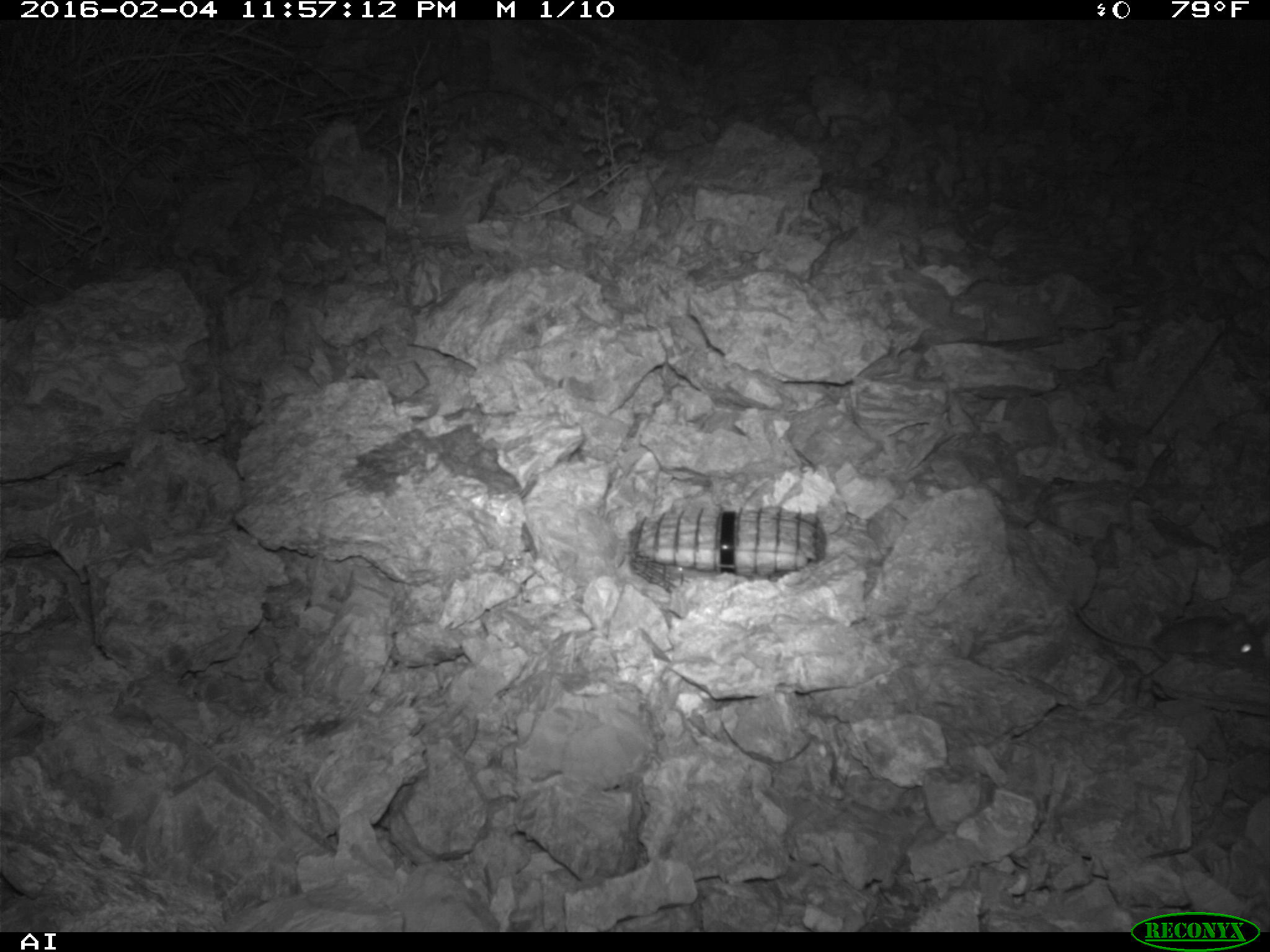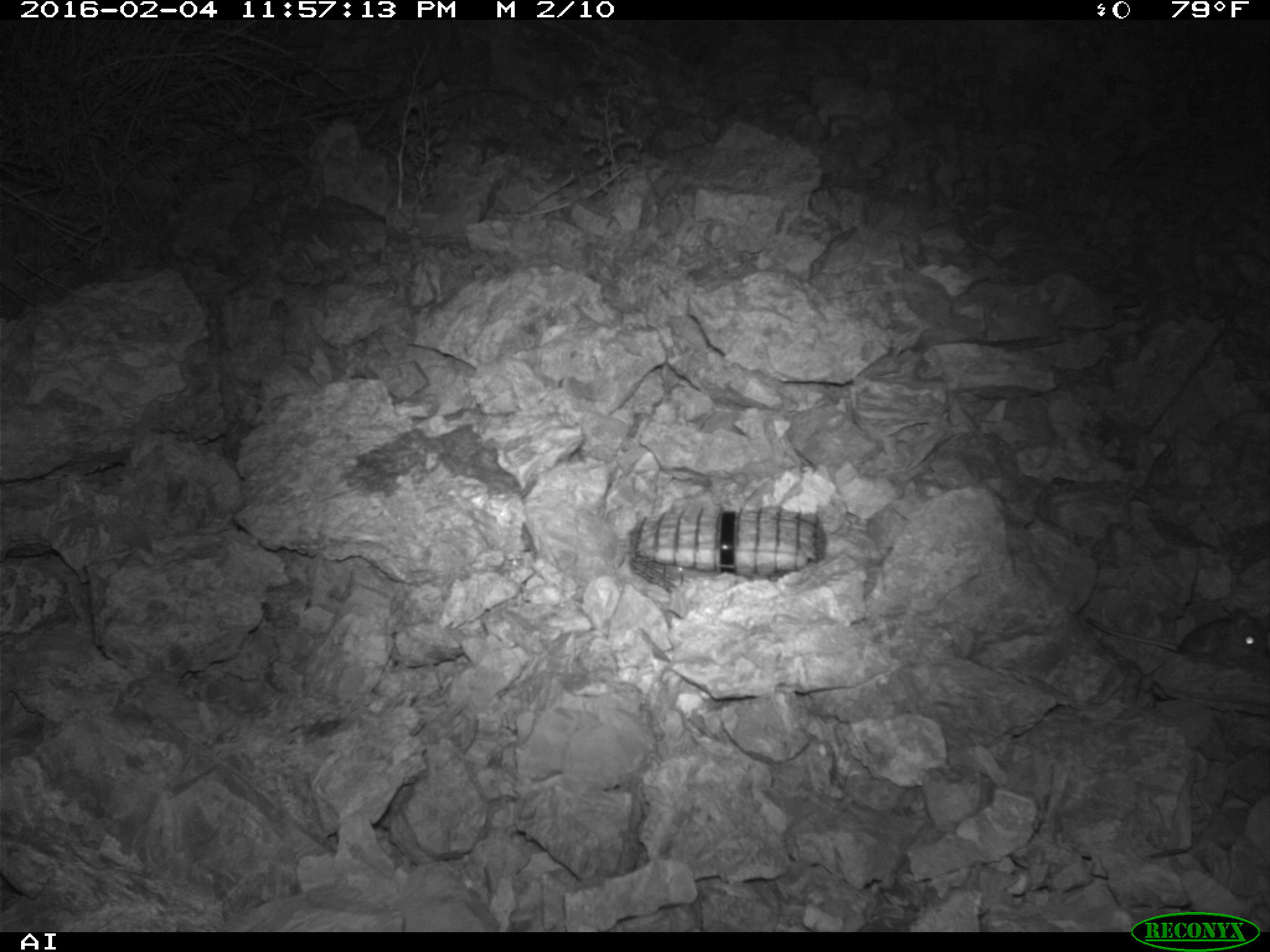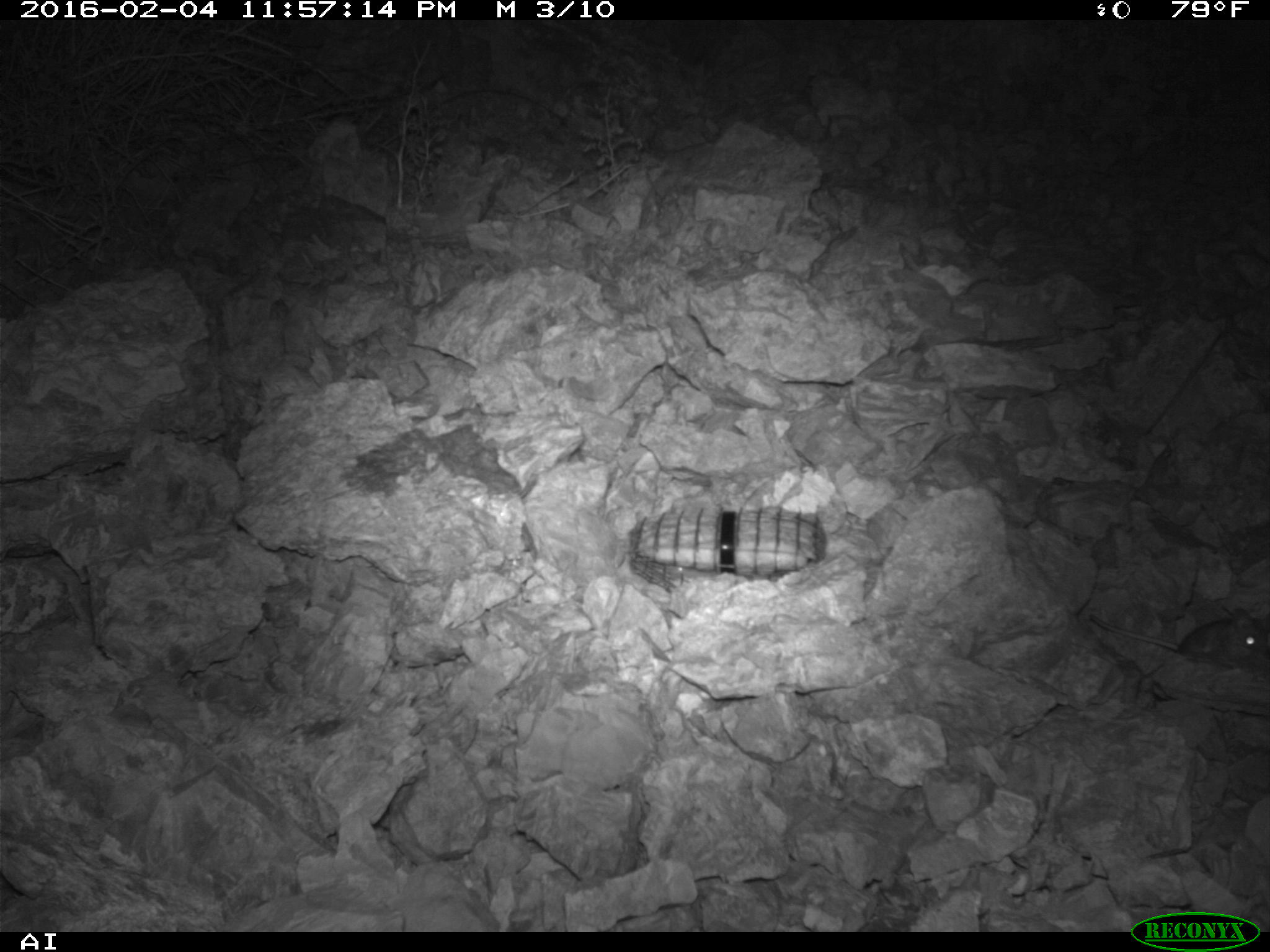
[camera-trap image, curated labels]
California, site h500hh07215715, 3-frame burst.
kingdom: Animalia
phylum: Chordata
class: Mammalia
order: Rodentia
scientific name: Rodentia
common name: rodent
Rodent (Rodentia).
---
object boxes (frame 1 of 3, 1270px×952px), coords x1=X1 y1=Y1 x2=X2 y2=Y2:
rodent: x1=1072 y1=589 x2=1269 y2=662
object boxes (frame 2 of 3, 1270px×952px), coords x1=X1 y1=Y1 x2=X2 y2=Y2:
rodent: x1=1084 y1=604 x2=1269 y2=671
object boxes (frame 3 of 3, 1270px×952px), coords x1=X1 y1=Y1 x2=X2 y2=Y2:
rodent: x1=1091 y1=608 x2=1269 y2=666